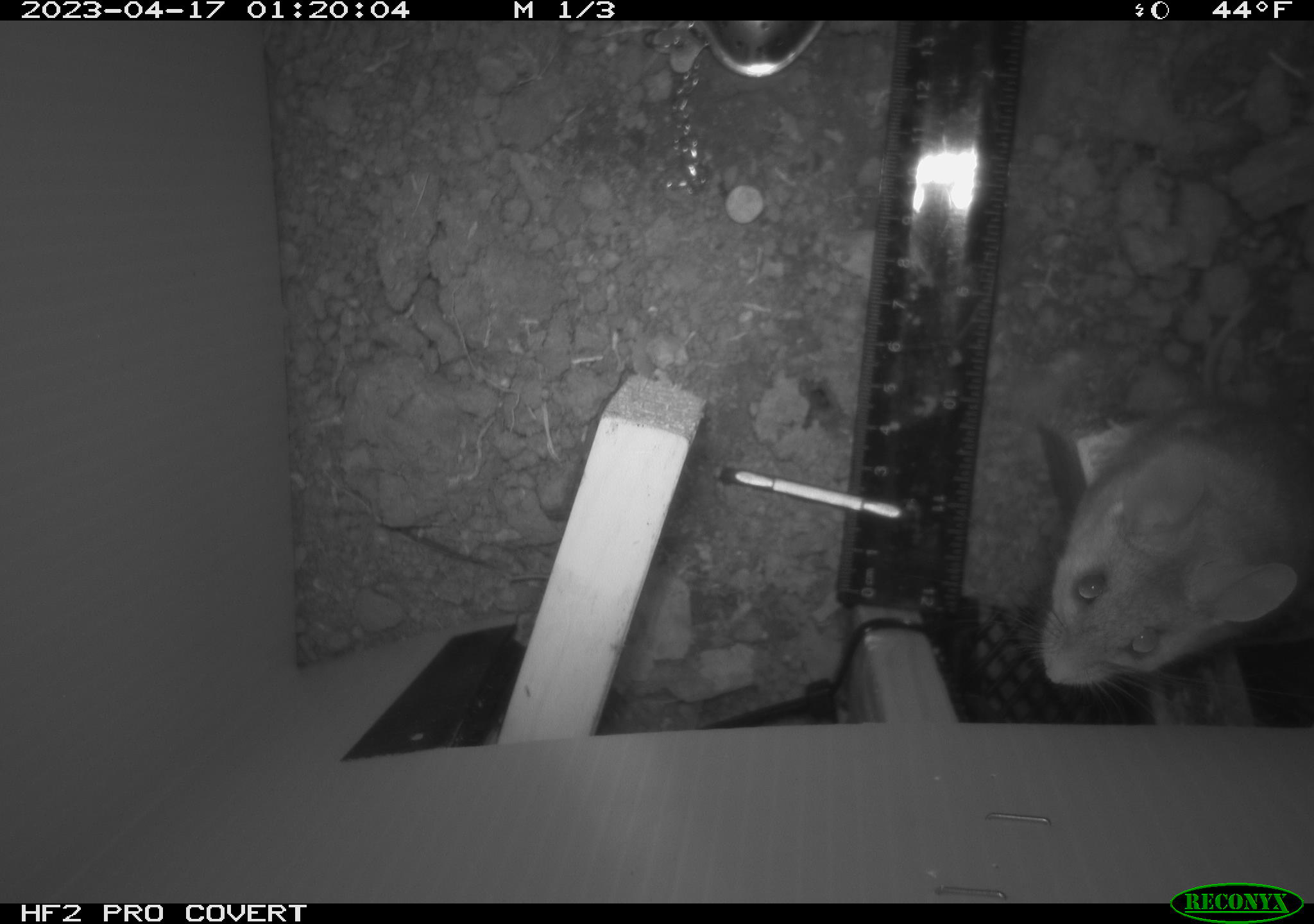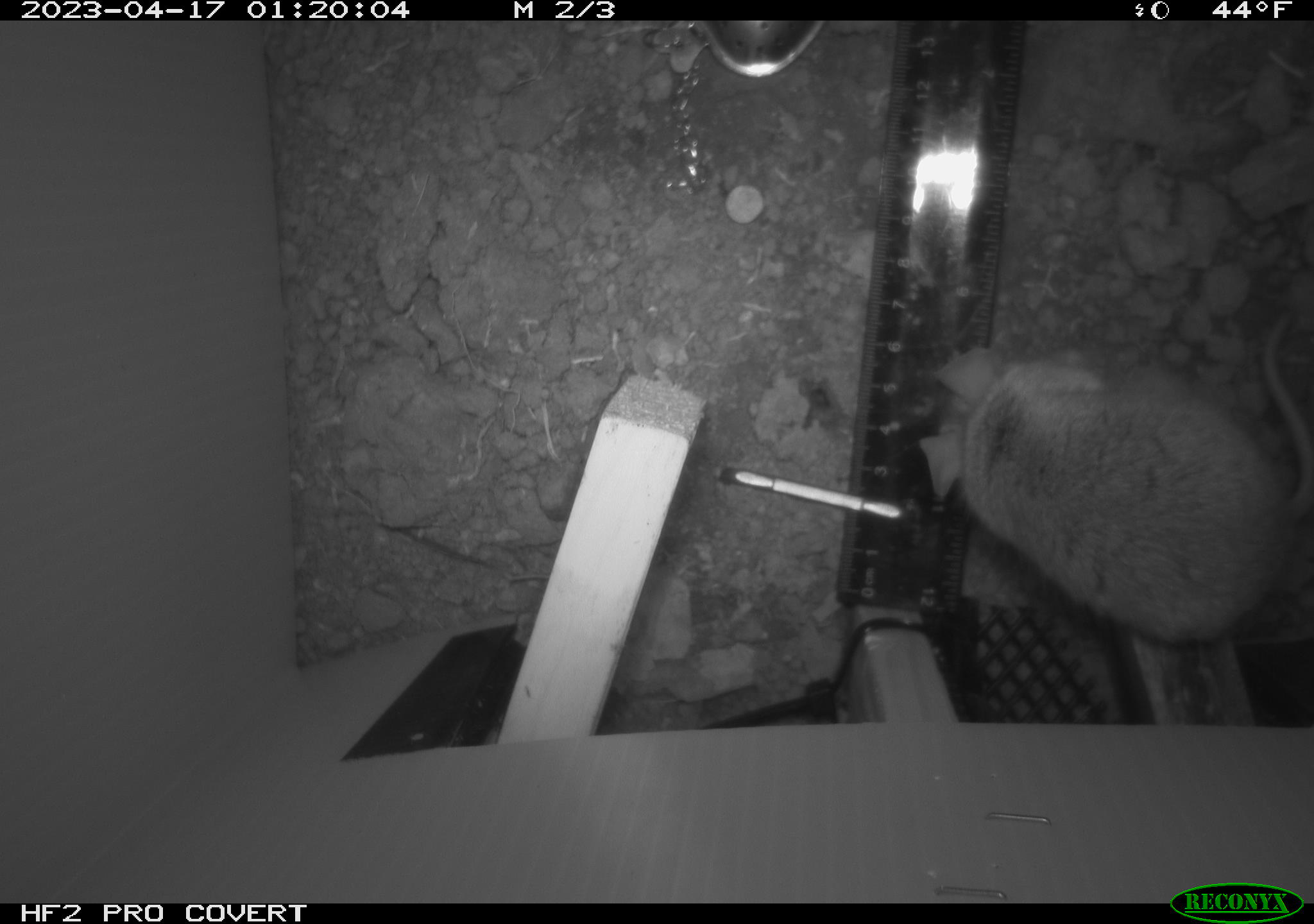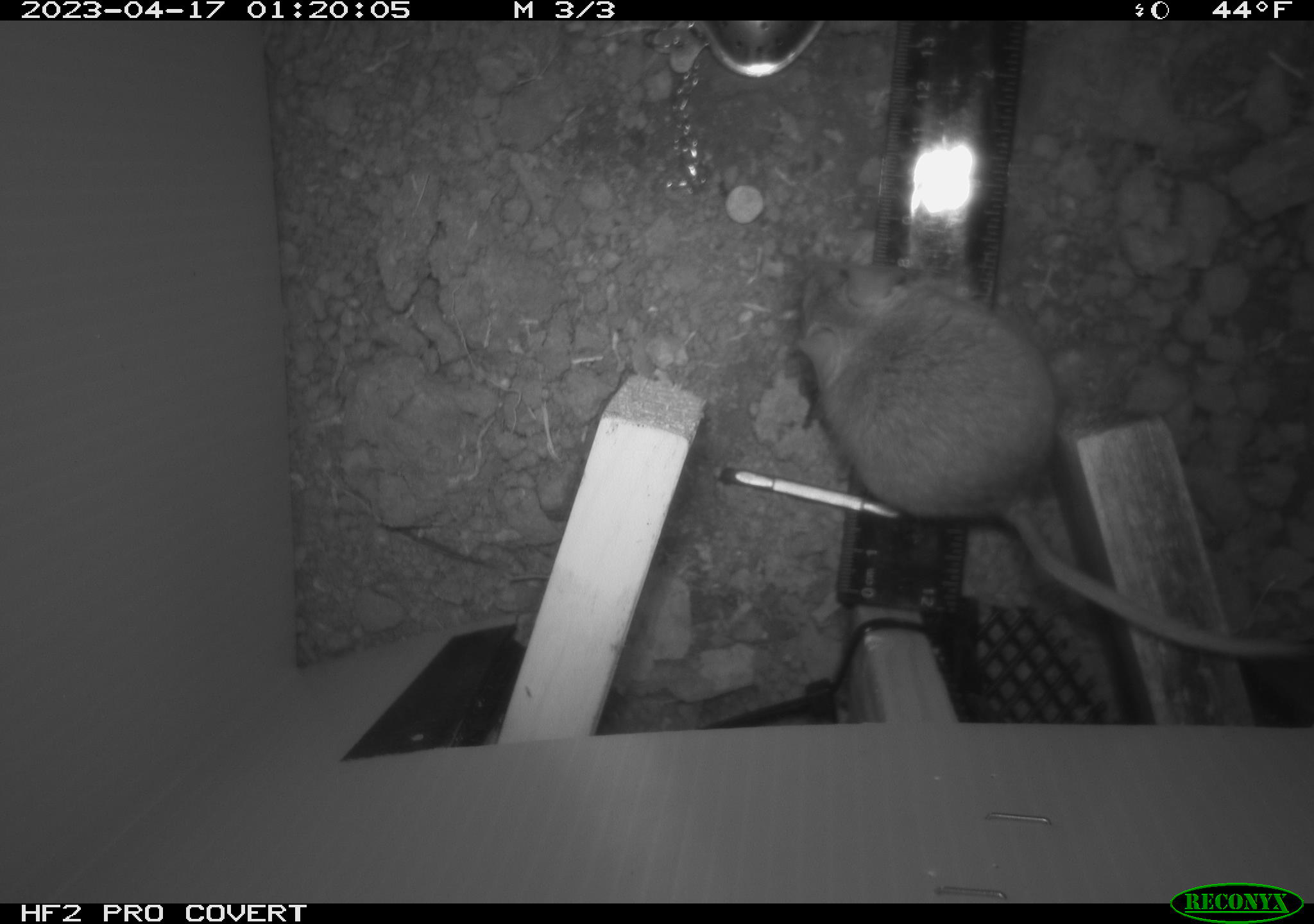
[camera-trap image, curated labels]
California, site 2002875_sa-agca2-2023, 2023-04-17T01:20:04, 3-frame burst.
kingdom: Animalia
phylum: Chordata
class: Mammalia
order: Rodentia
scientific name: Rodentia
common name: mouse species